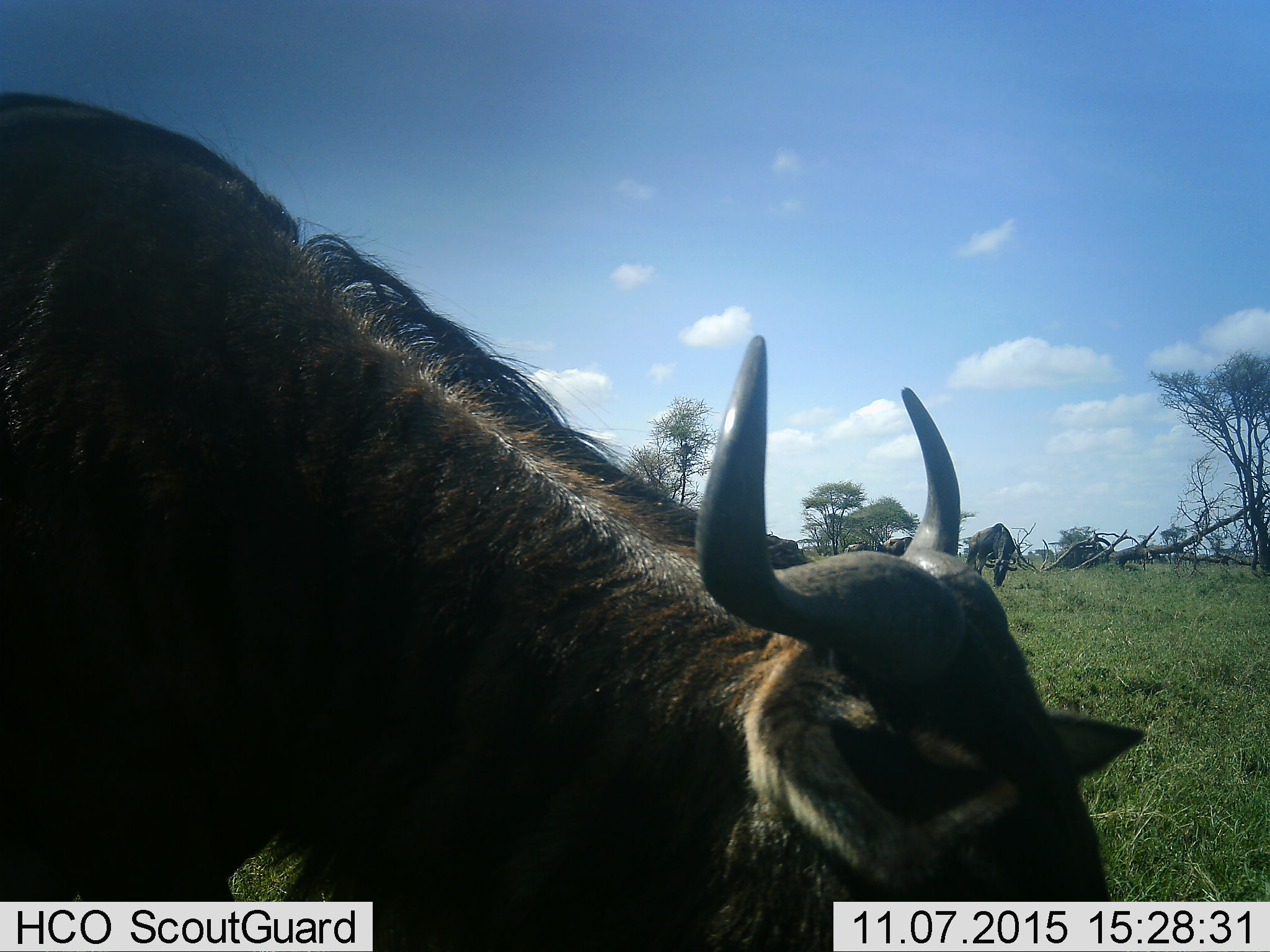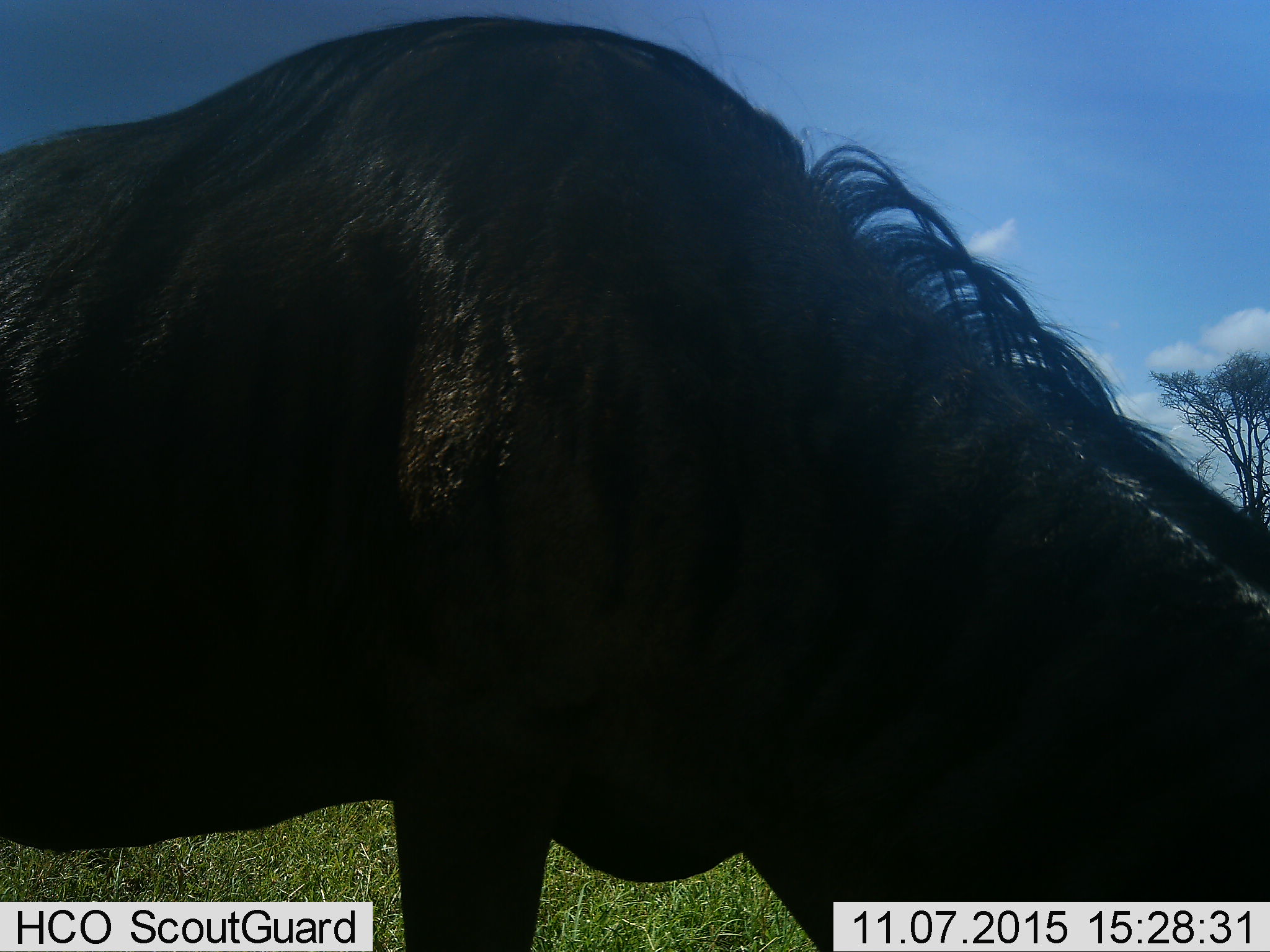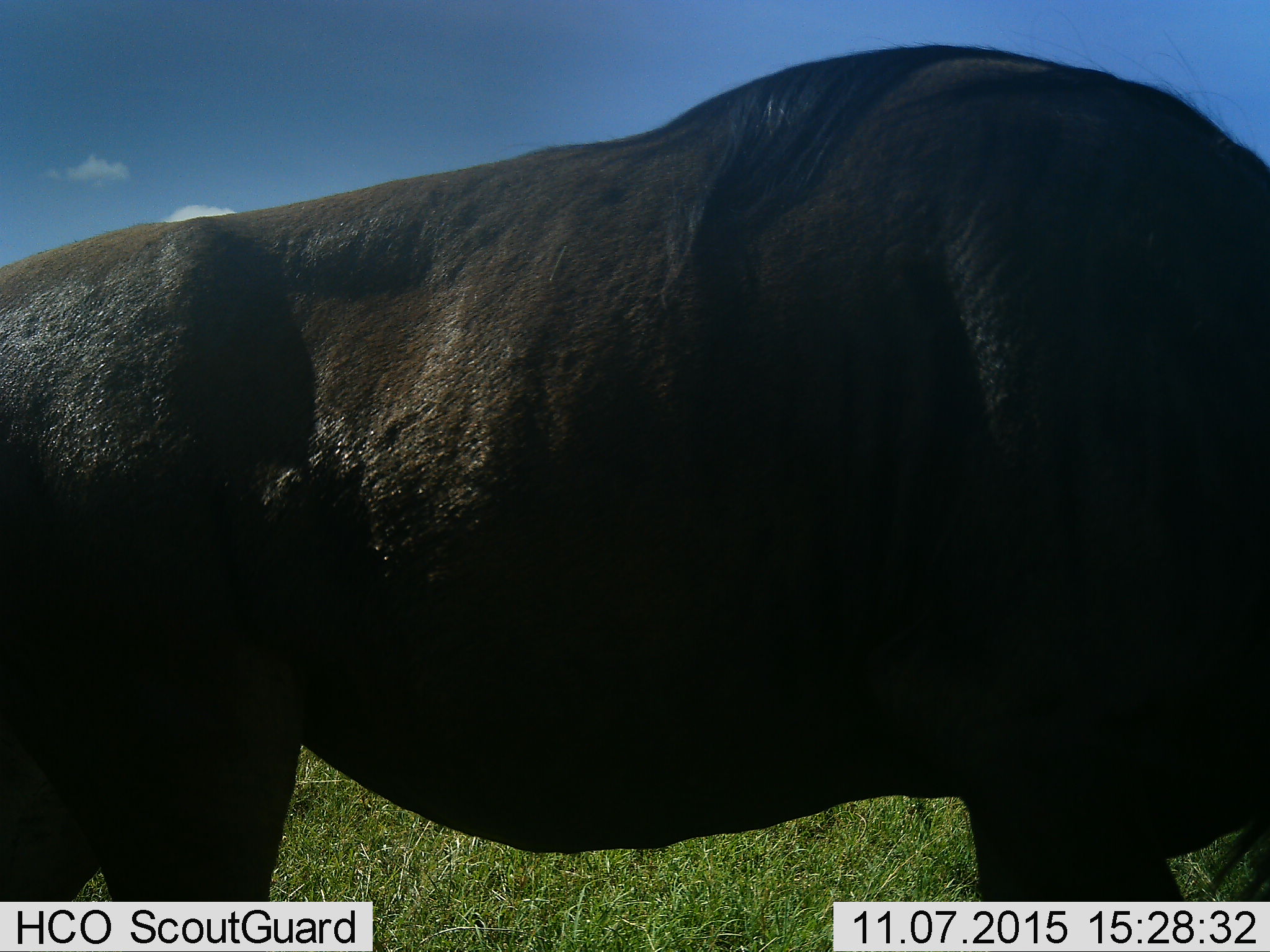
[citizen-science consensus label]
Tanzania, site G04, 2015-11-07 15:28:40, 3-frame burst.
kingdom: Animalia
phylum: Chordata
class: Mammalia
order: Artiodactyla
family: Bovidae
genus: Connochaetes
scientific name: Connochaetes taurinus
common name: blue wildebeest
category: wildebeest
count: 3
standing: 33%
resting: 0%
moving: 58%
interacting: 0%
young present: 8%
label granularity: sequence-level